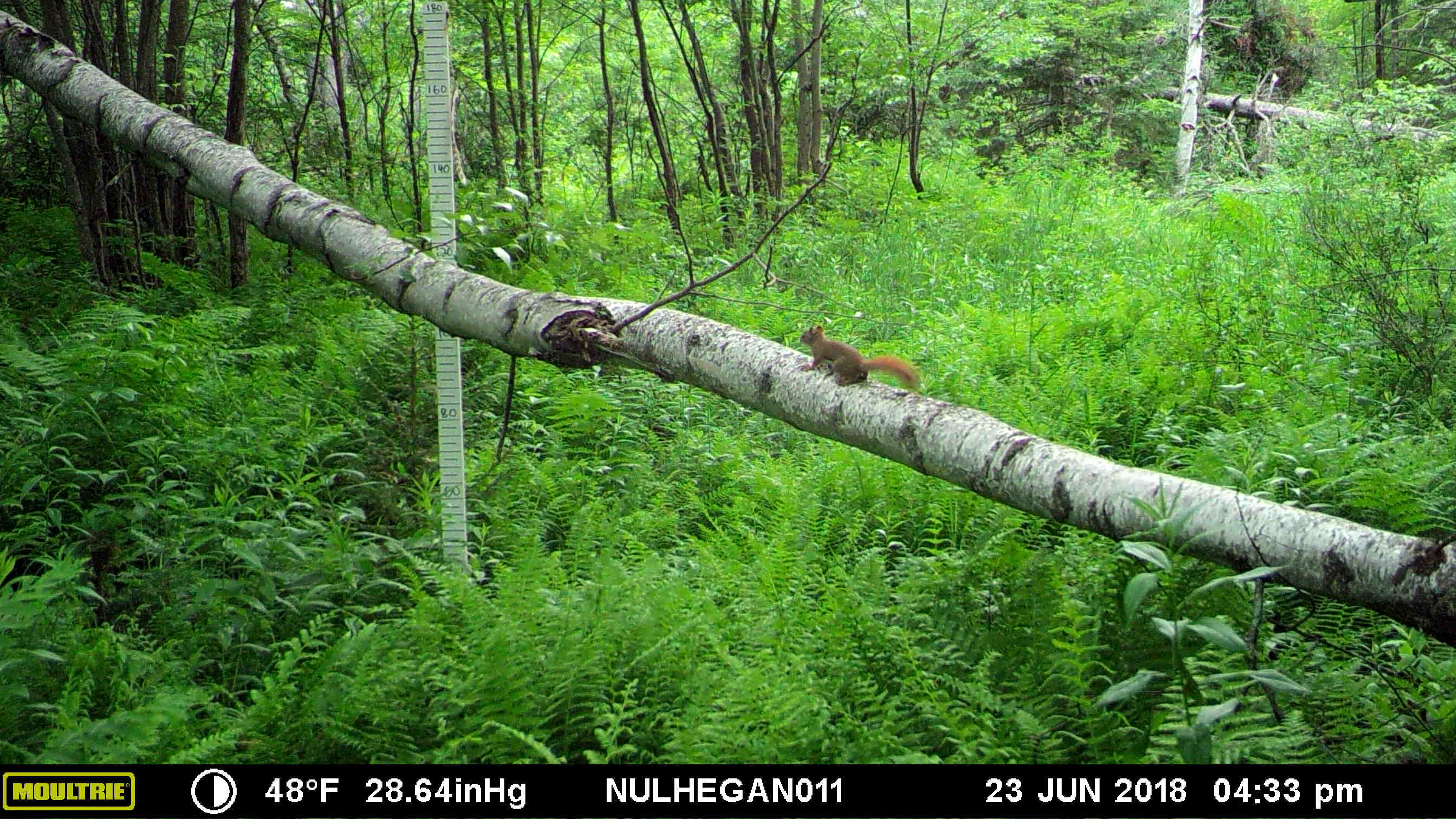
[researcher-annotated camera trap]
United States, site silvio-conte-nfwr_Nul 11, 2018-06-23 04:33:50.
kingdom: Animalia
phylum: Chordata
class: Mammalia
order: Rodentia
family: Sciuridae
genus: Tamiasciurus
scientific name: Tamiasciurus hudsonicus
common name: red squirrel